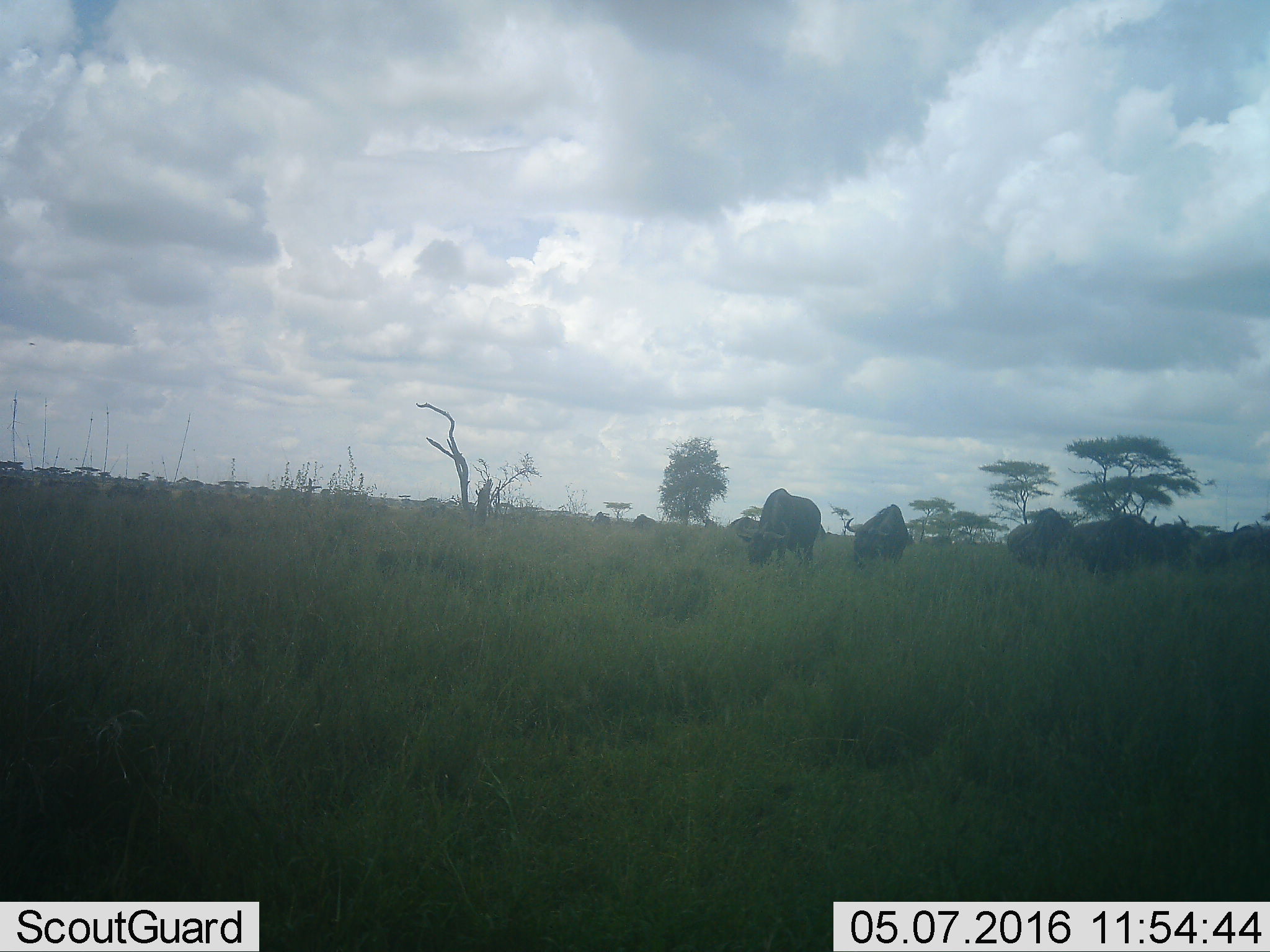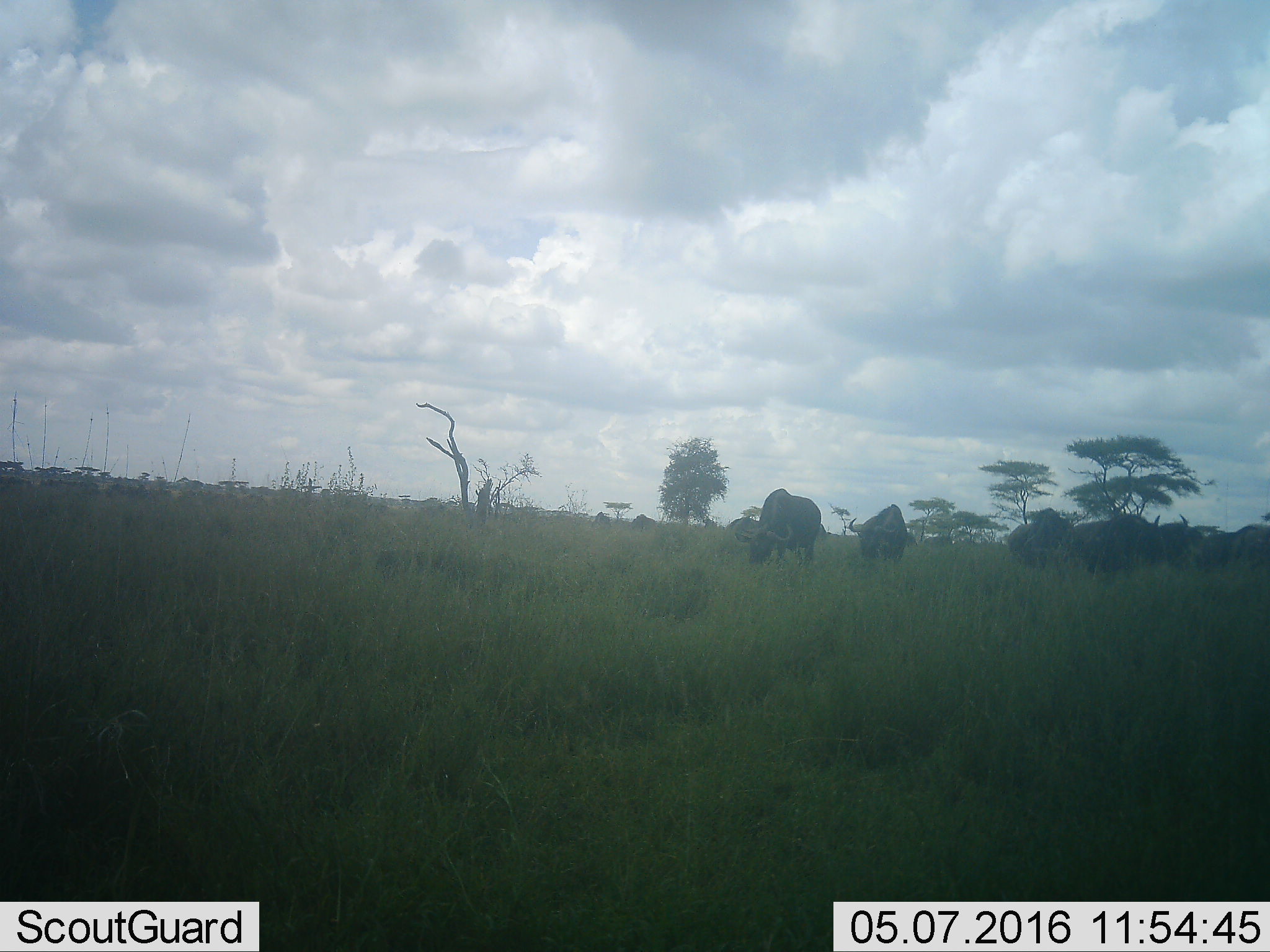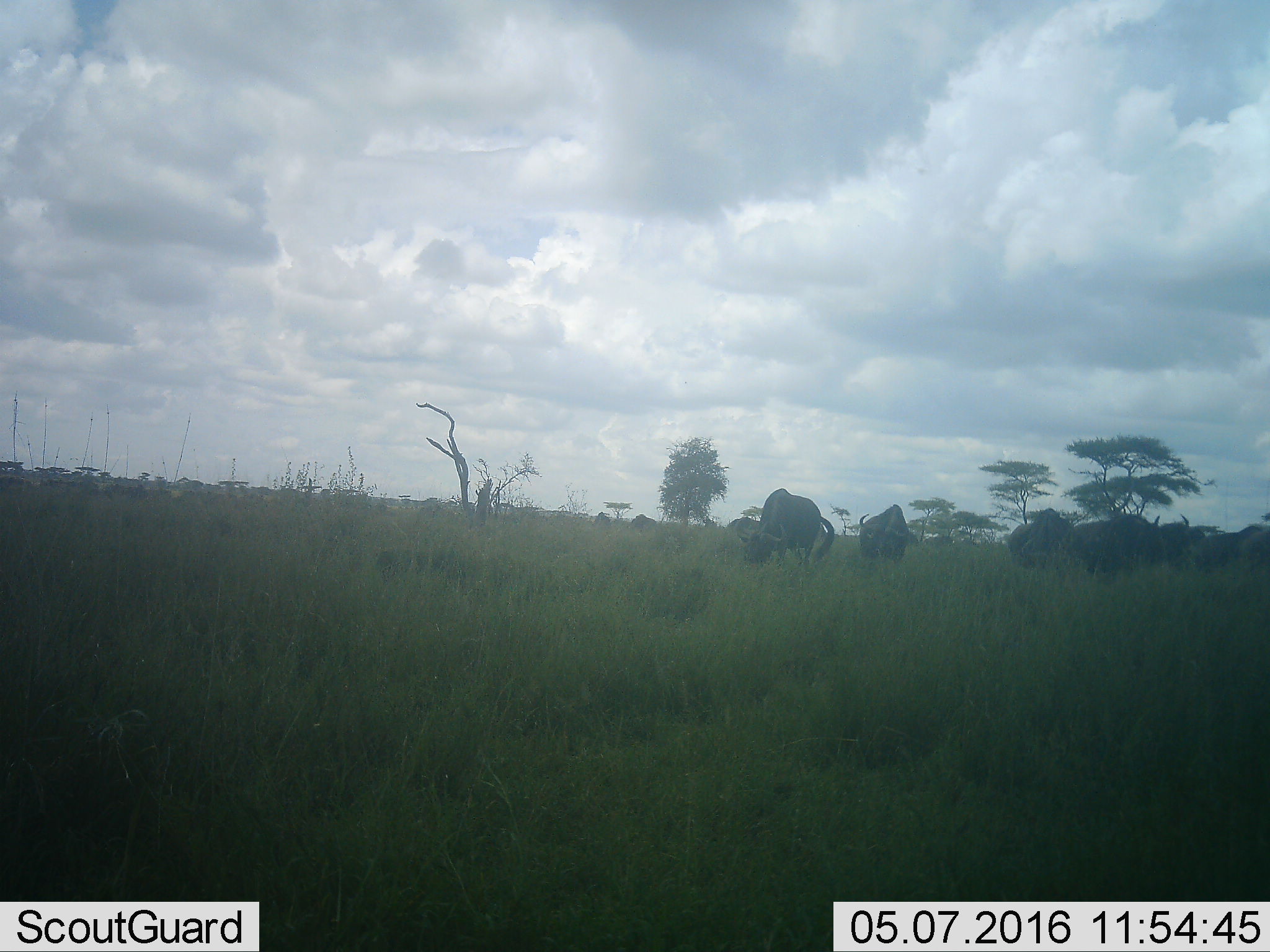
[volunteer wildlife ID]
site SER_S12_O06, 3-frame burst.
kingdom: Animalia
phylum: Chordata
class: Mammalia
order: Artiodactyla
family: Bovidae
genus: Connochaetes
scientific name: Connochaetes taurinus taurinus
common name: blue wildebeest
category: wildebeestblue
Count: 8.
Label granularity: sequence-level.